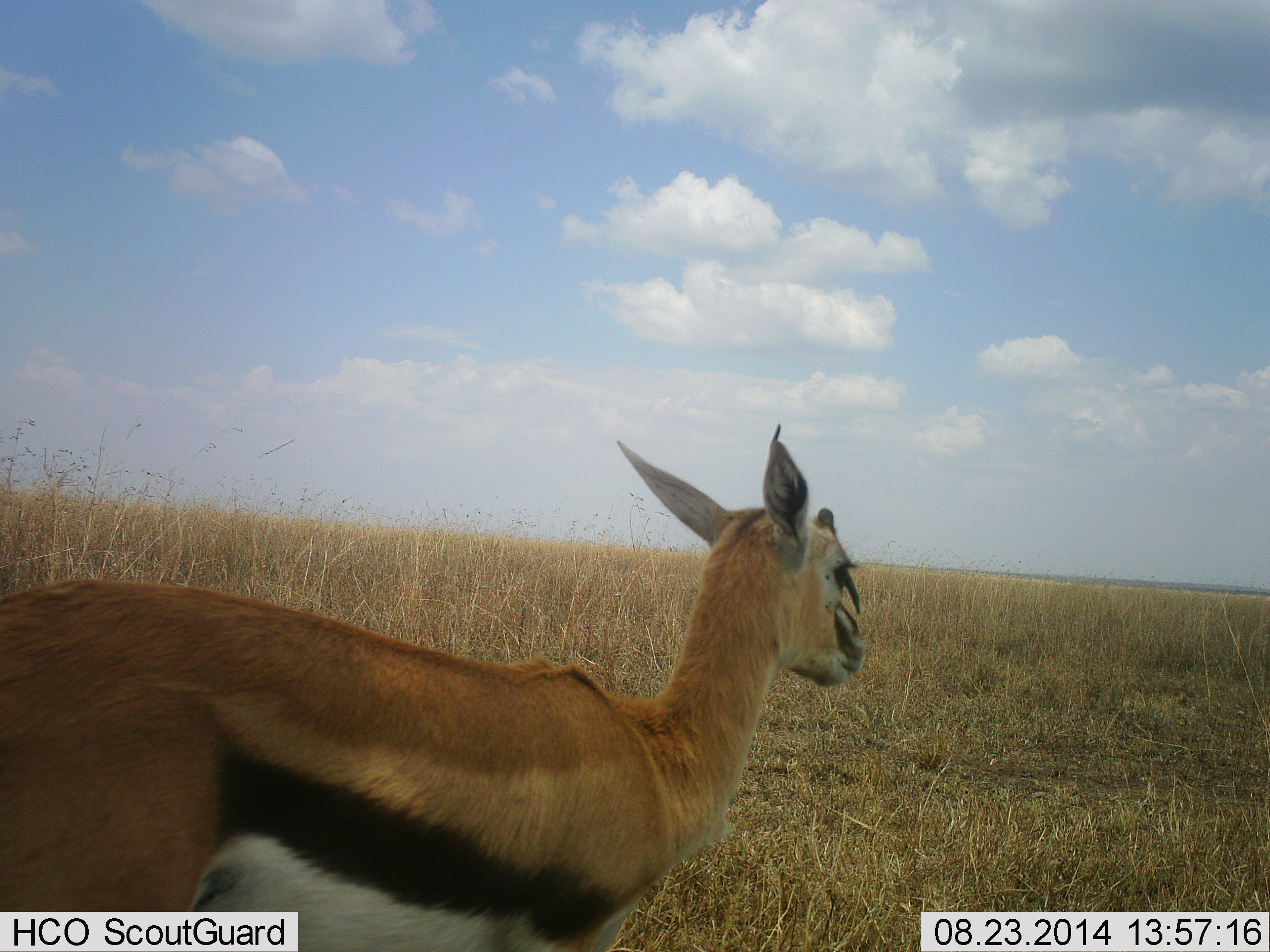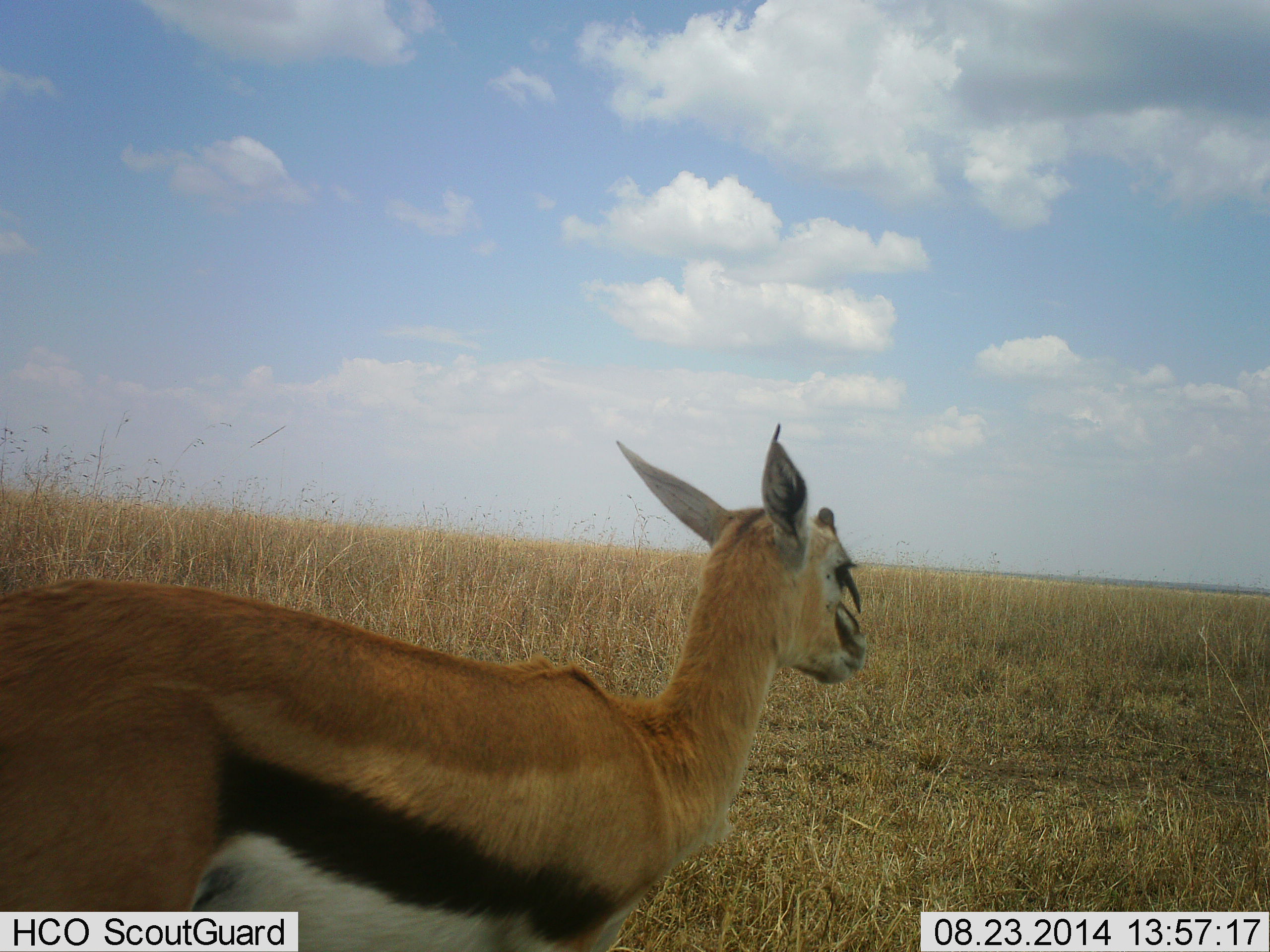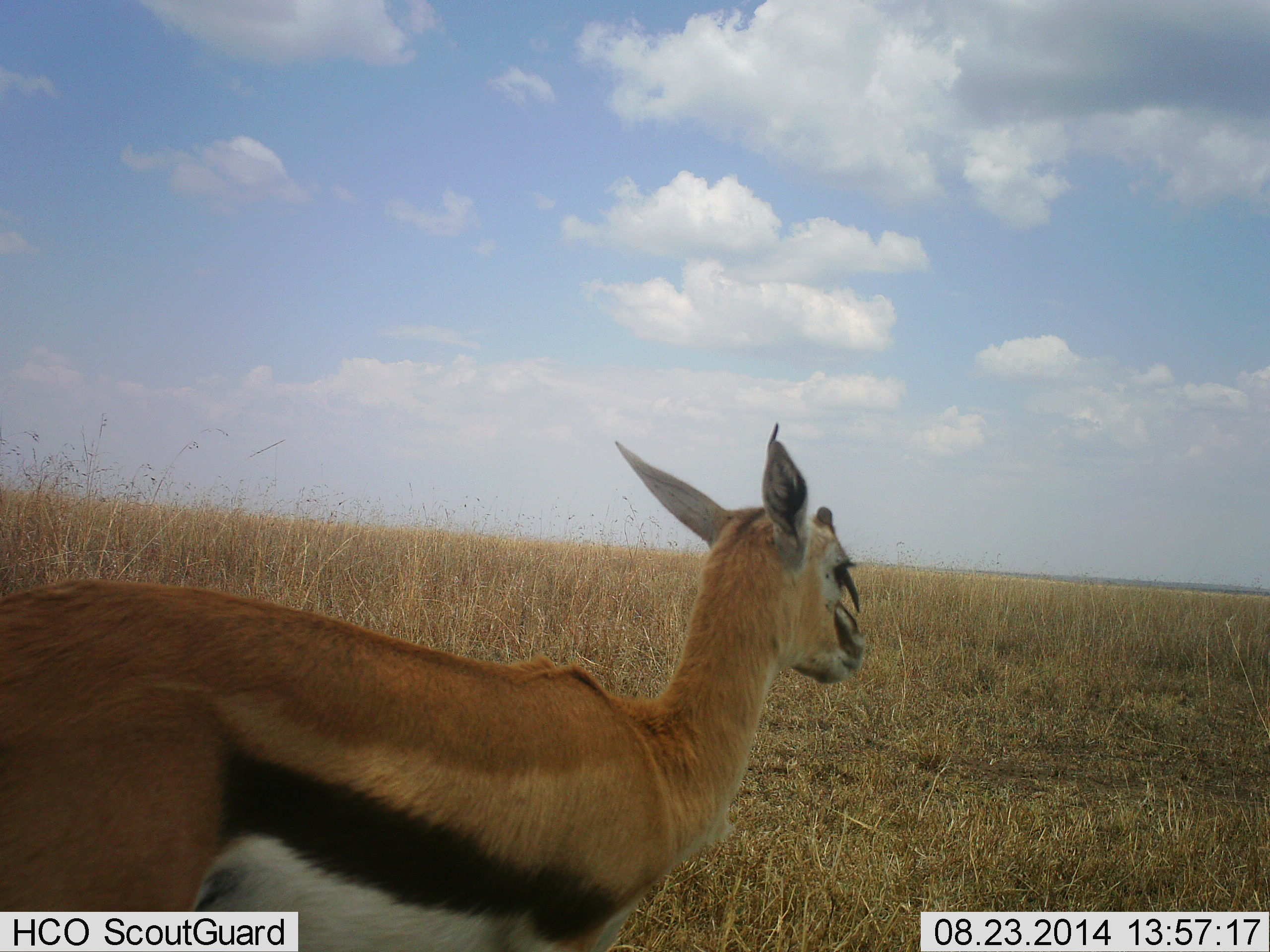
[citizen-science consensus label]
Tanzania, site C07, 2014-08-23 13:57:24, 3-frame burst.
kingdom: Animalia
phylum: Chordata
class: Mammalia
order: Artiodactyla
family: Bovidae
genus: Eudorcas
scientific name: Eudorcas thomsonii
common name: thomson's gazelle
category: gazellethomsons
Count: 1.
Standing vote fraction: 100%.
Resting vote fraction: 0%.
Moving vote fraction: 0%.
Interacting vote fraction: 0%.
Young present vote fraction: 0%.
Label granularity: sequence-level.